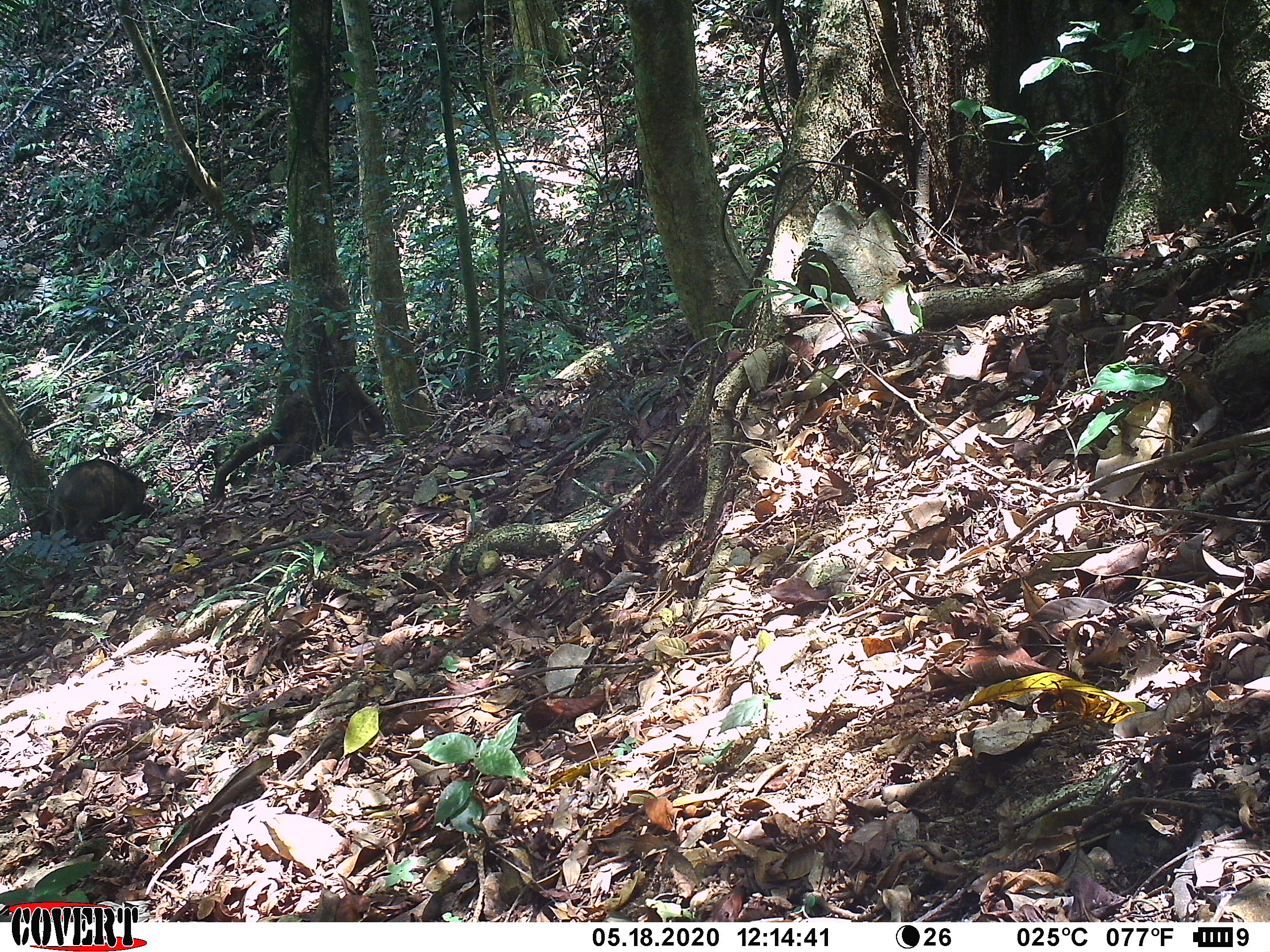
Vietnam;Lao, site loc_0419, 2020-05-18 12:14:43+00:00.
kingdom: Animalia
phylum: Chordata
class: Mammalia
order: Artiodactyla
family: Suidae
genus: Sus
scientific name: Sus scrofa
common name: eurasian wild pig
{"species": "eurasian wild pig (Sus scrofa)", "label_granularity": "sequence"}